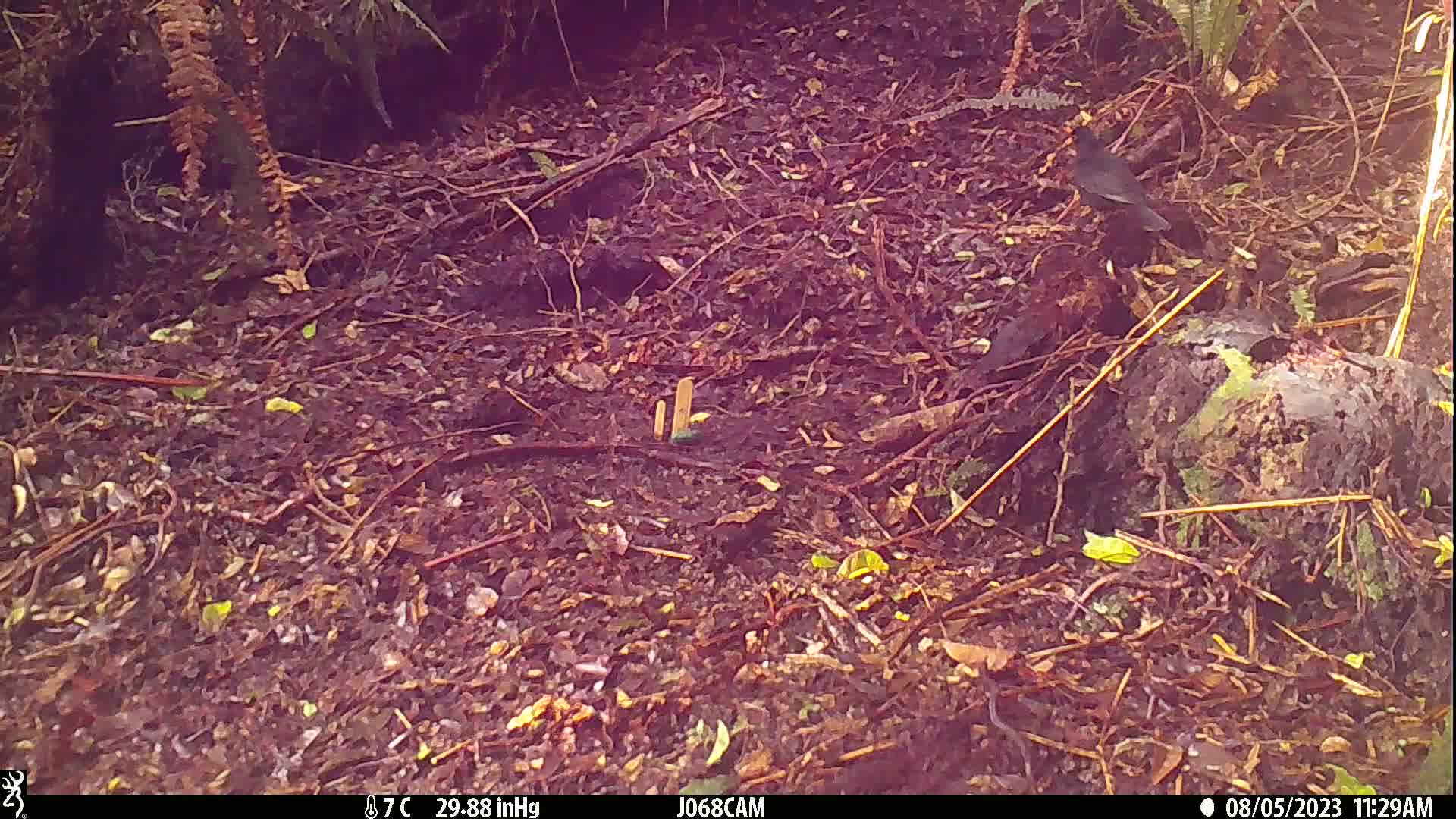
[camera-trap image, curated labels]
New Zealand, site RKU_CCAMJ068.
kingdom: Animalia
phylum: Chordata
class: Aves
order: Passeriformes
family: Turdidae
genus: Turdus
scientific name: Turdus merula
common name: eurasian blackbird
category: blackbird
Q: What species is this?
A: Blackbird (eurasian blackbird) (Turdus merula).